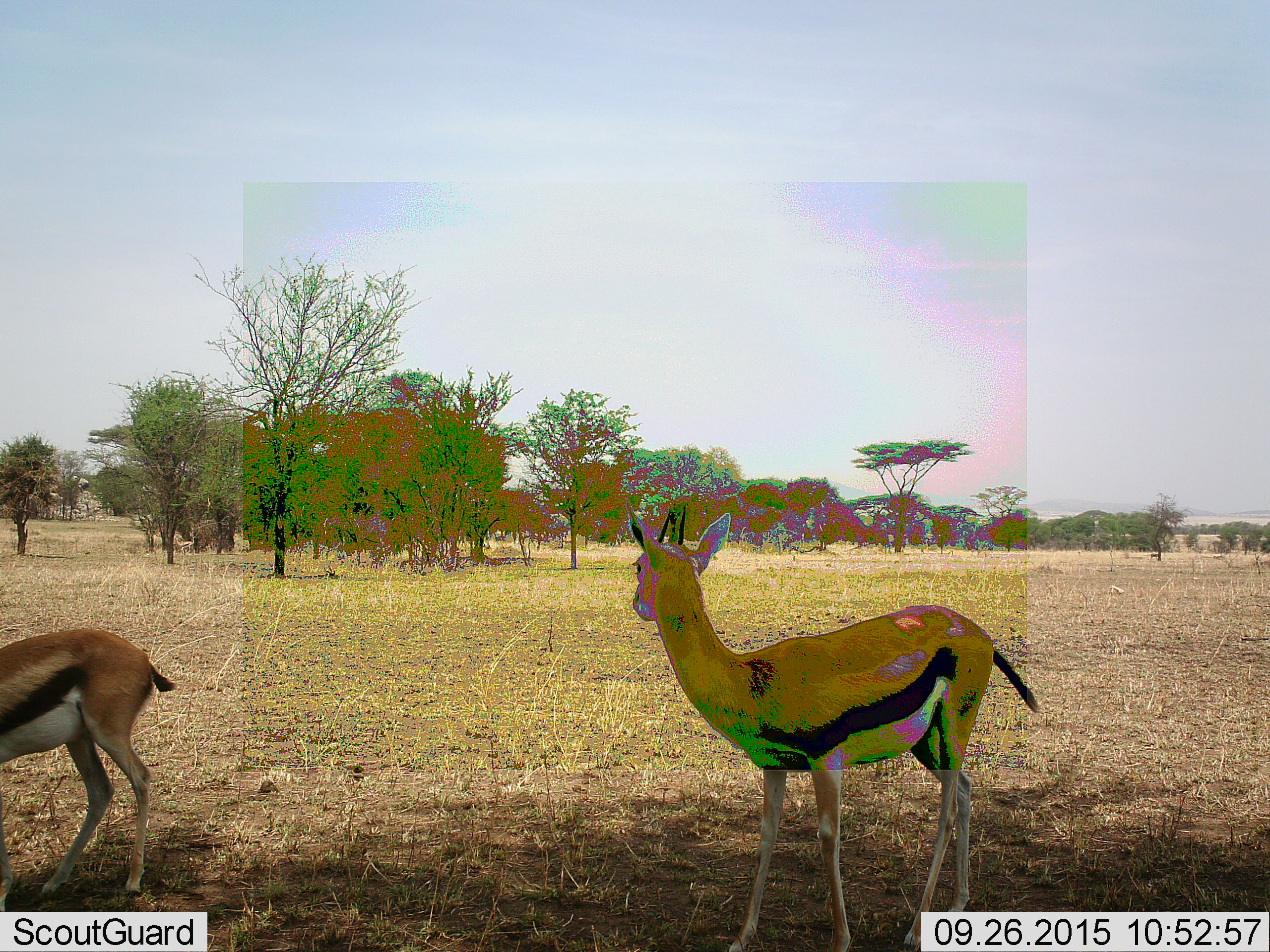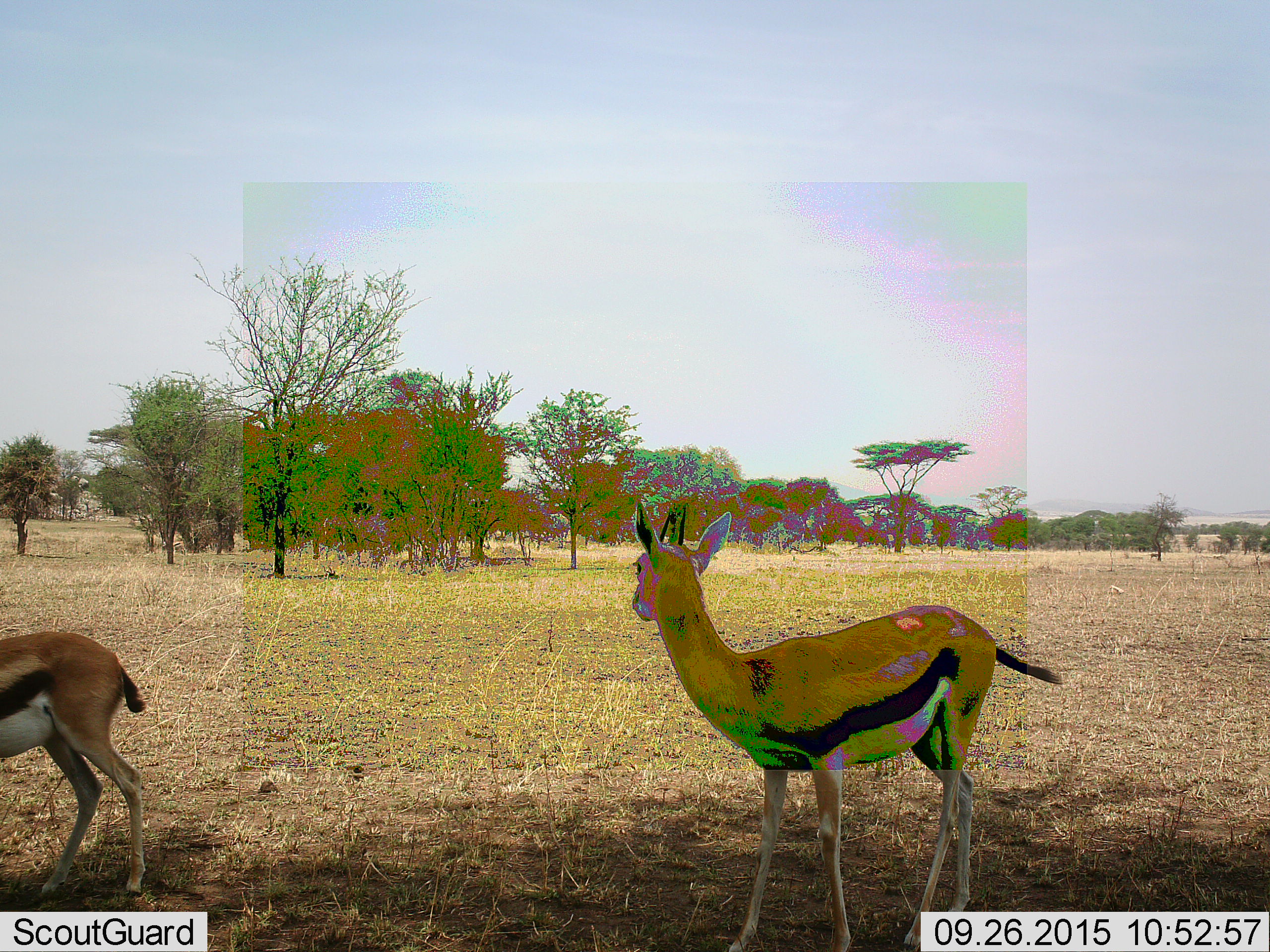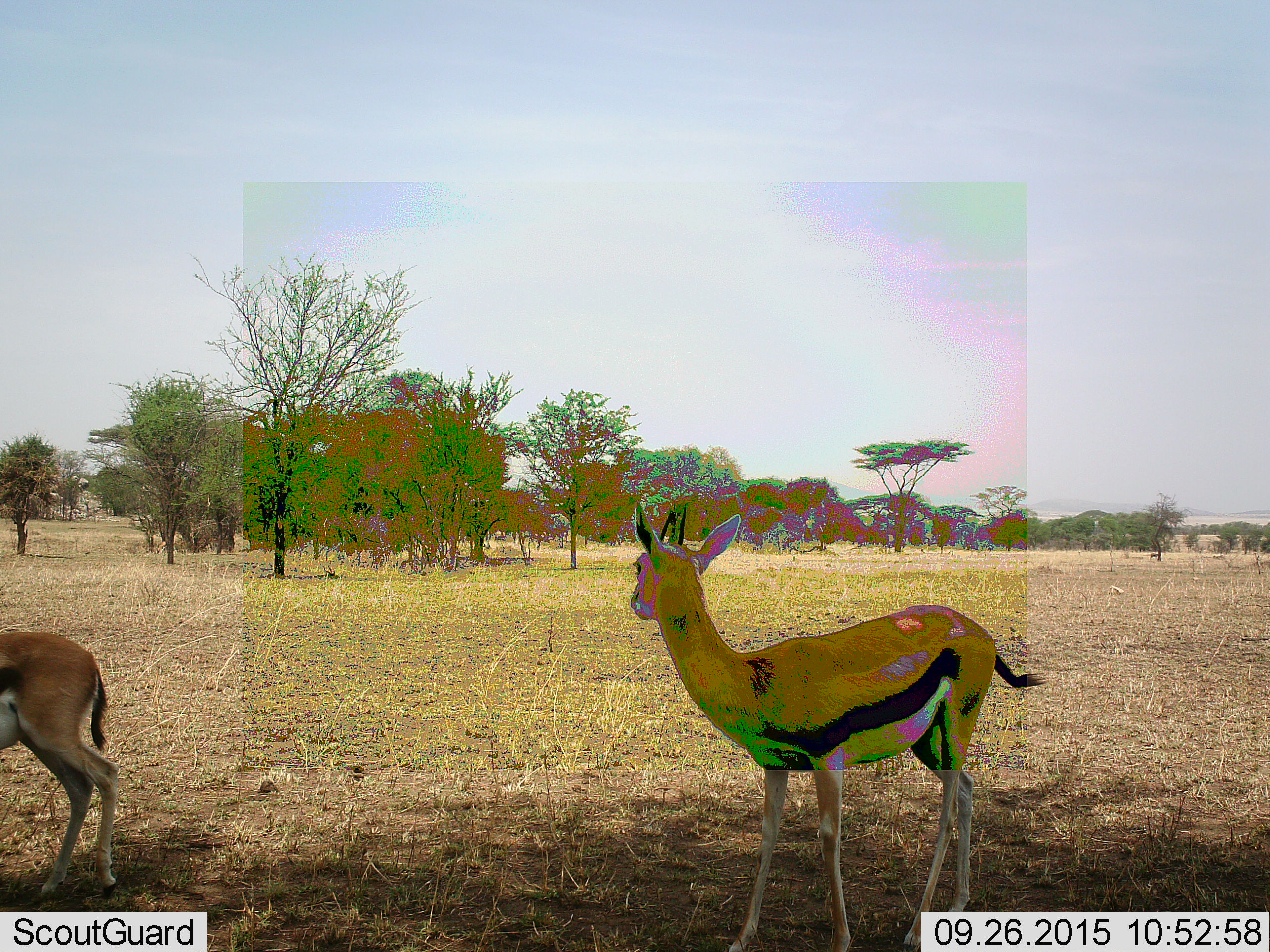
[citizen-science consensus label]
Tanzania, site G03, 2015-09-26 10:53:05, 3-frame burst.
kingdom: Animalia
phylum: Chordata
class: Mammalia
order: Artiodactyla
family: Bovidae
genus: Eudorcas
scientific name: Eudorcas thomsonii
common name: thomson's gazelle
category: gazellethomsons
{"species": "gazellethomsons (thomson's gazelle) (Eudorcas thomsonii)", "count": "2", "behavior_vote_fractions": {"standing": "83%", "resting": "0%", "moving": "22%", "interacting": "0%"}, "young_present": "17%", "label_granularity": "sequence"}